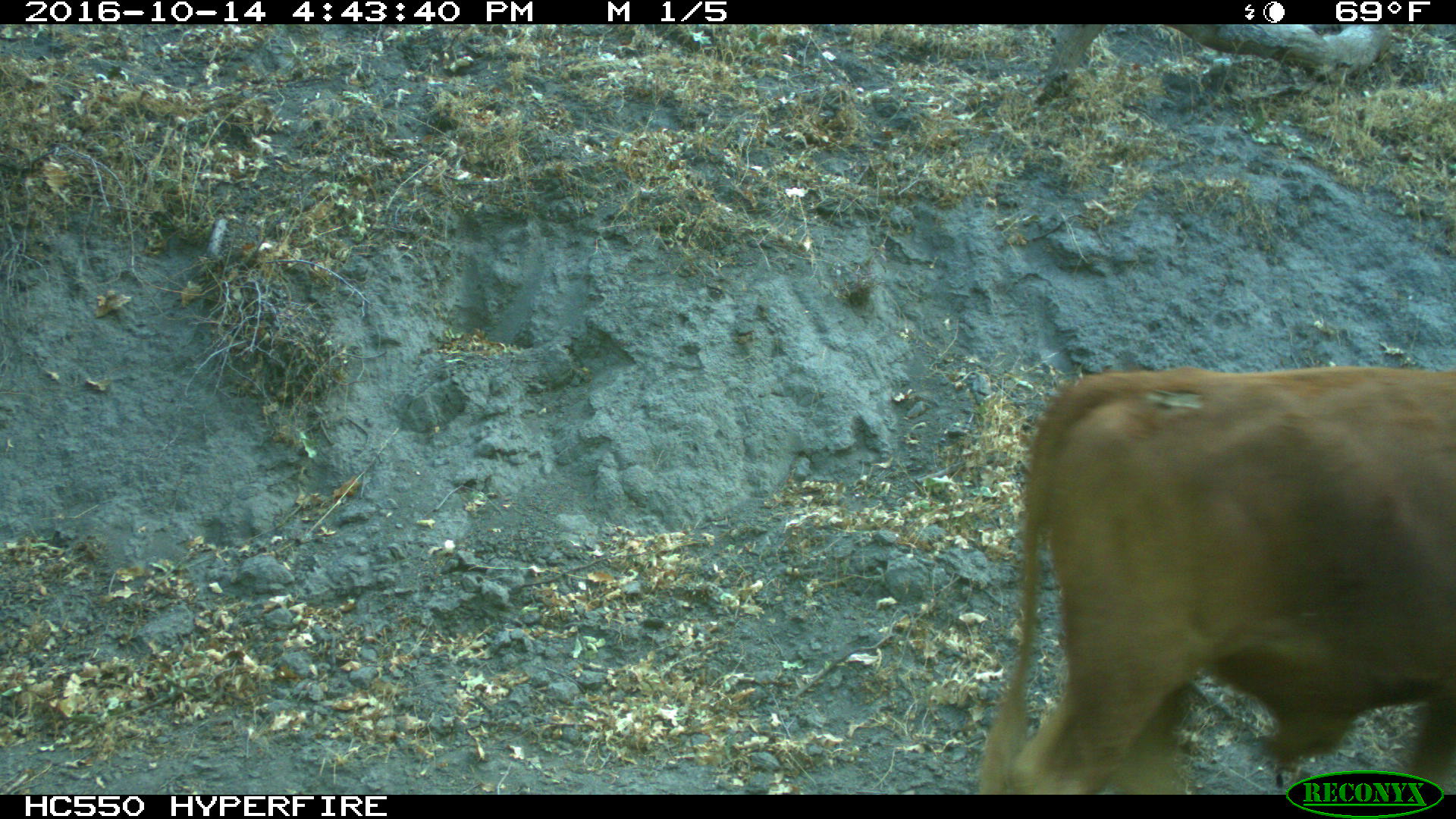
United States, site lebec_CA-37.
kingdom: Animalia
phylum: Chordata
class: Mammalia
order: Artiodactyla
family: Bovidae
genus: Bos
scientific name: Bos taurus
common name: domestic cow